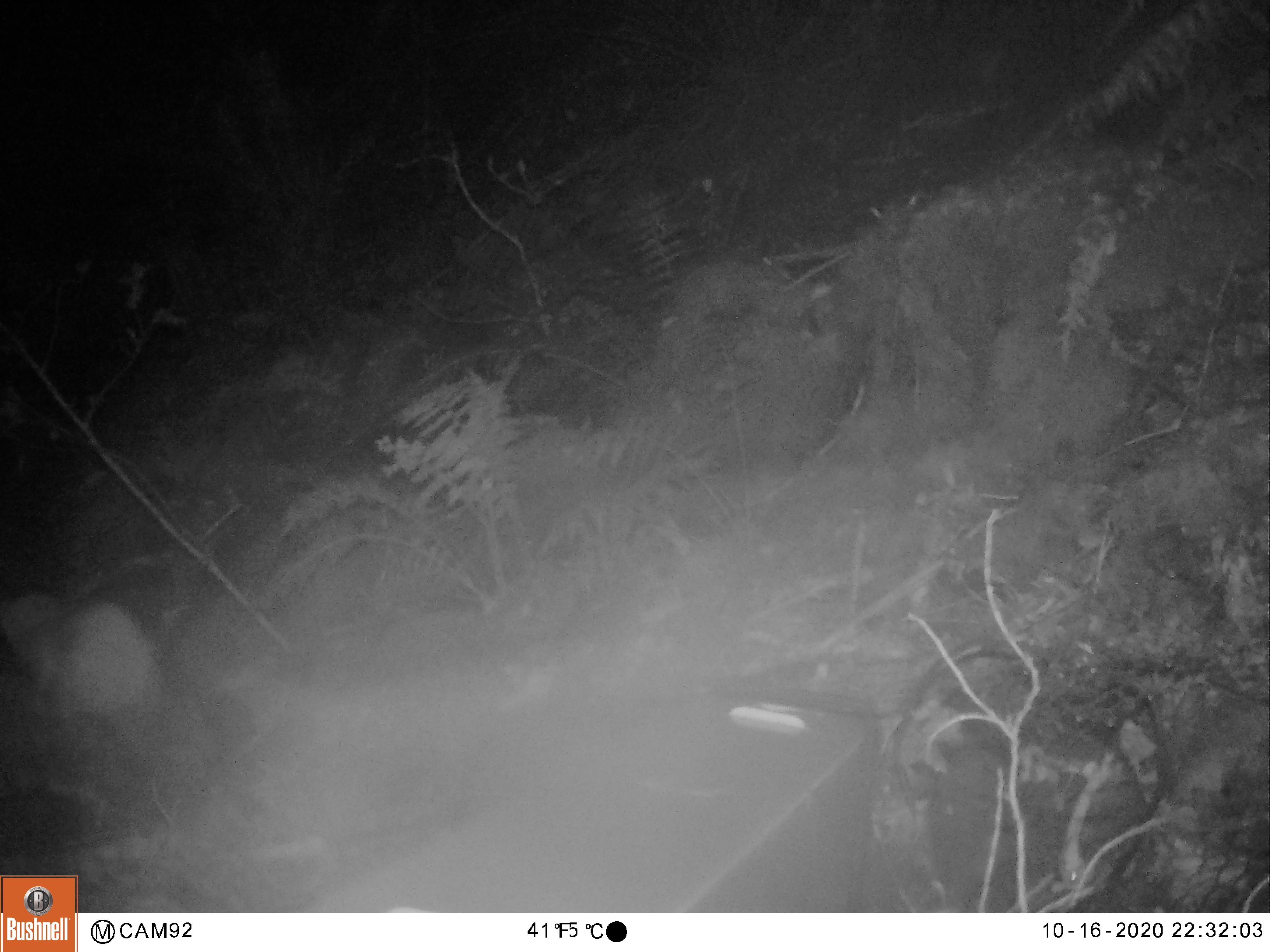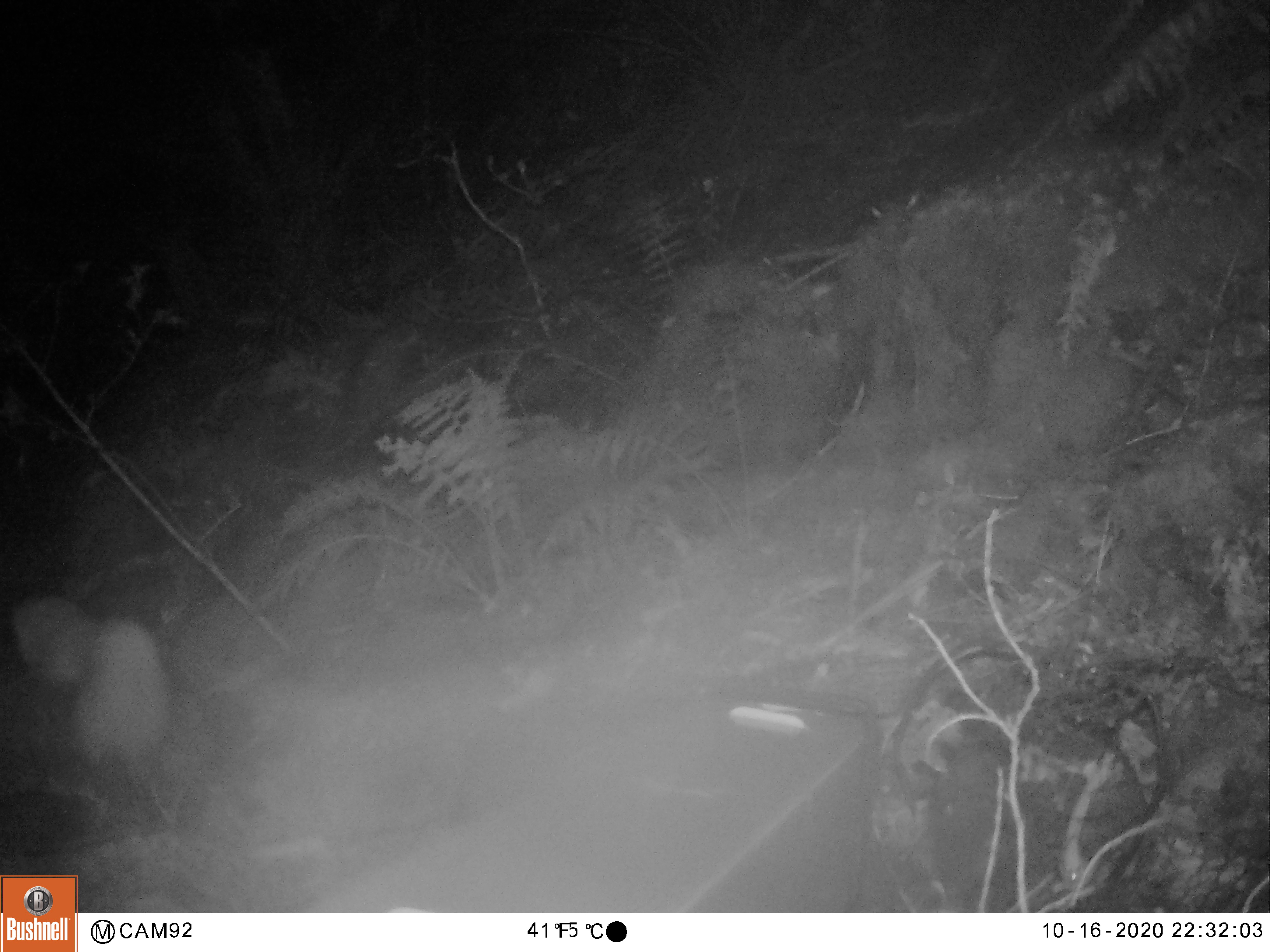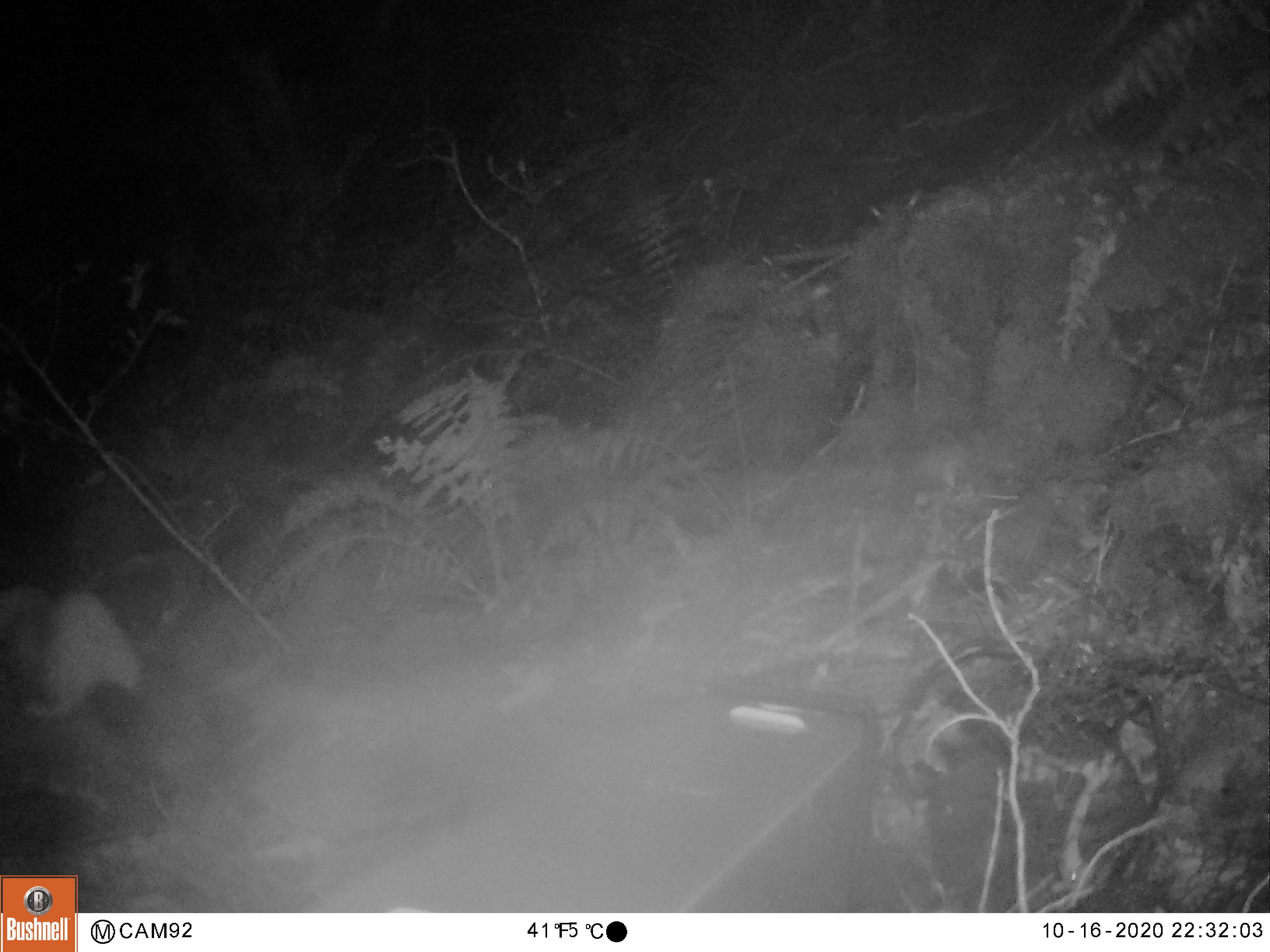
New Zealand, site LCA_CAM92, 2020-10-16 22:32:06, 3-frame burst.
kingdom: Animalia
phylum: Chordata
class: Mammalia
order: Carnivora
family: Mustelidae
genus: Mustela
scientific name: Mustela erminea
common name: stoat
Stoat (Mustela erminea).